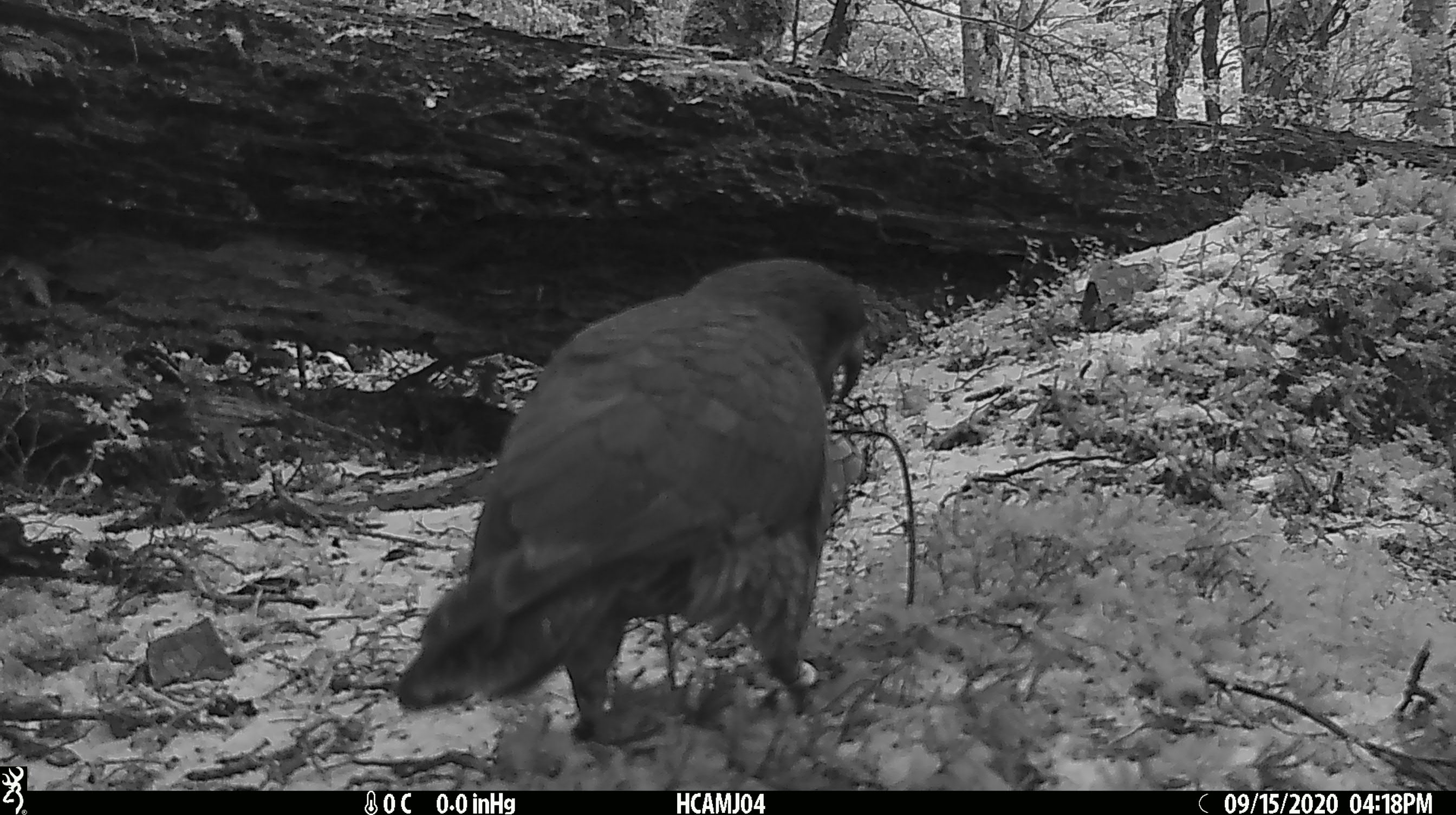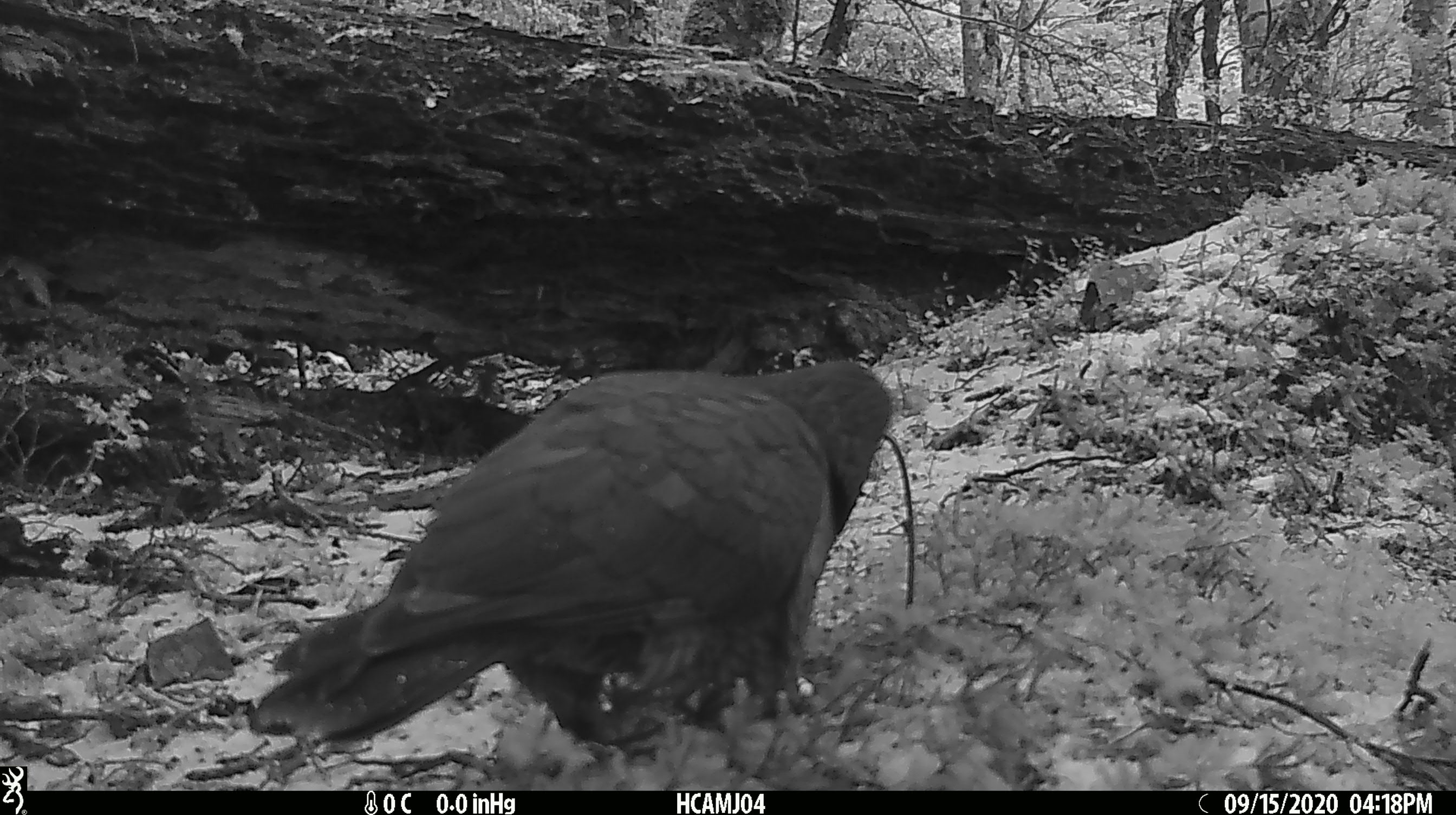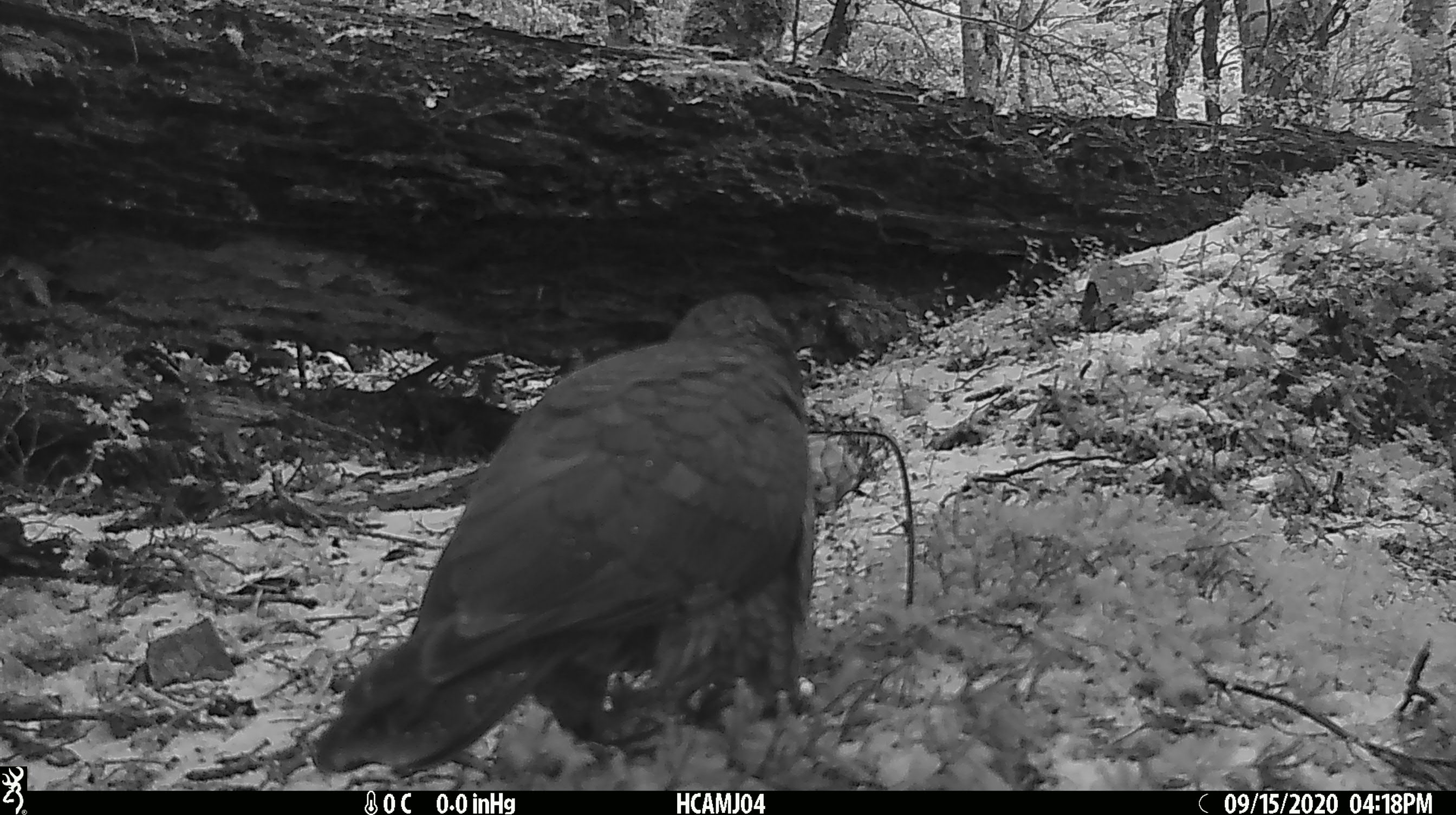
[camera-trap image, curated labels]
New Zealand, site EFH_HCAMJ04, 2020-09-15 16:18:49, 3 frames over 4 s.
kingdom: Animalia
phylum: Chordata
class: Aves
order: Psittaciformes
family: Strigopidae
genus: Nestor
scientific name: Nestor notabilis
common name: kea